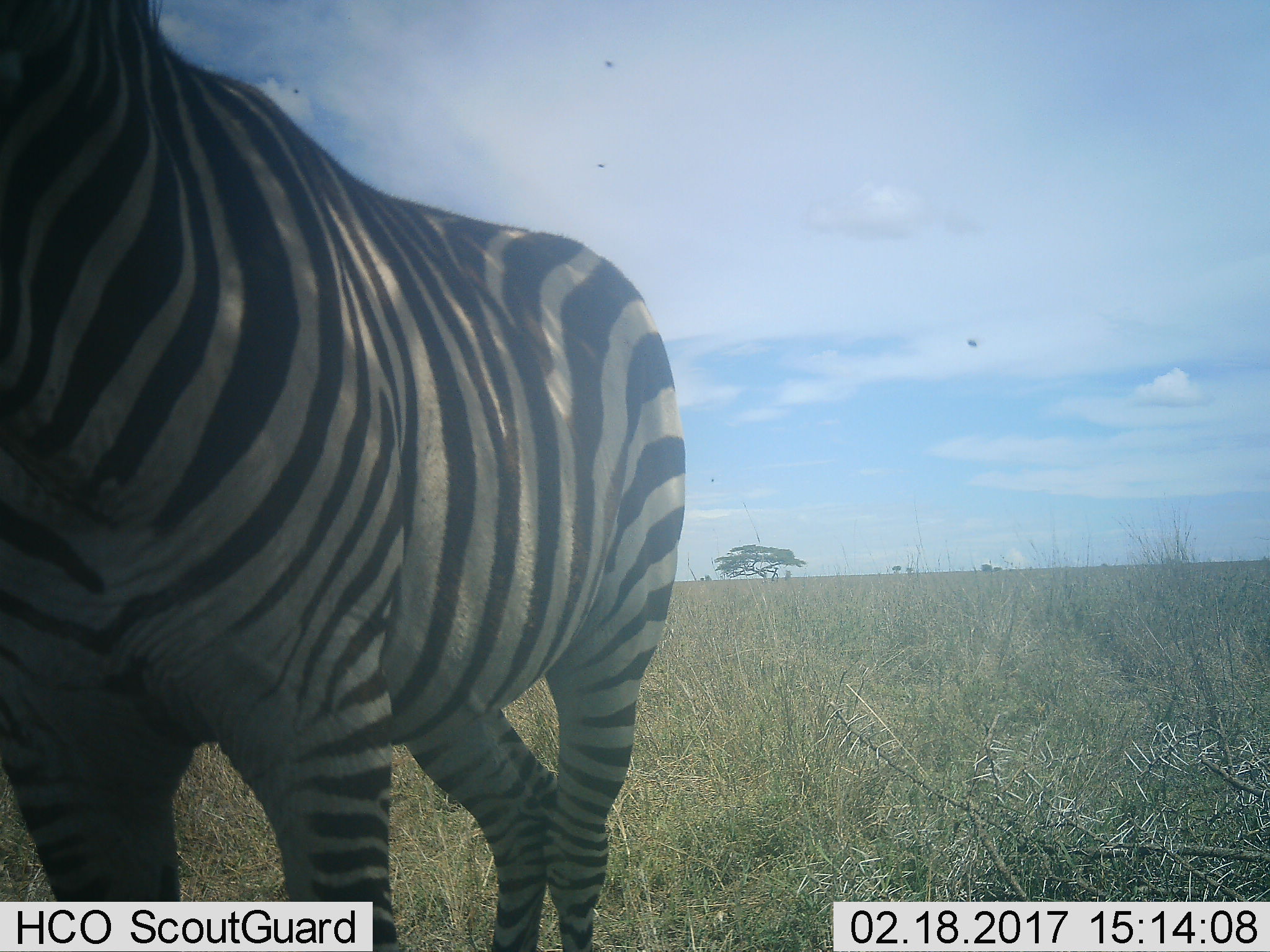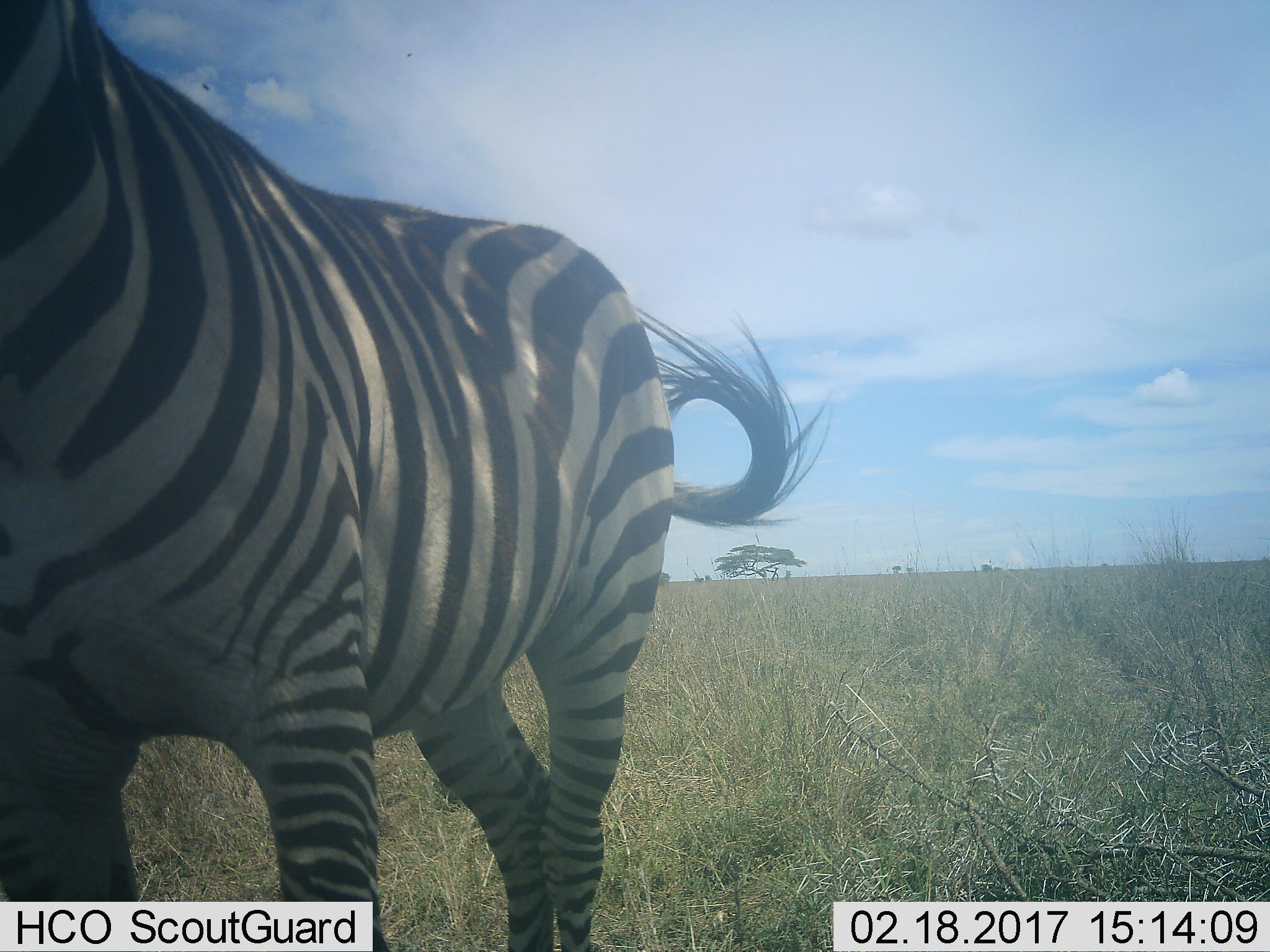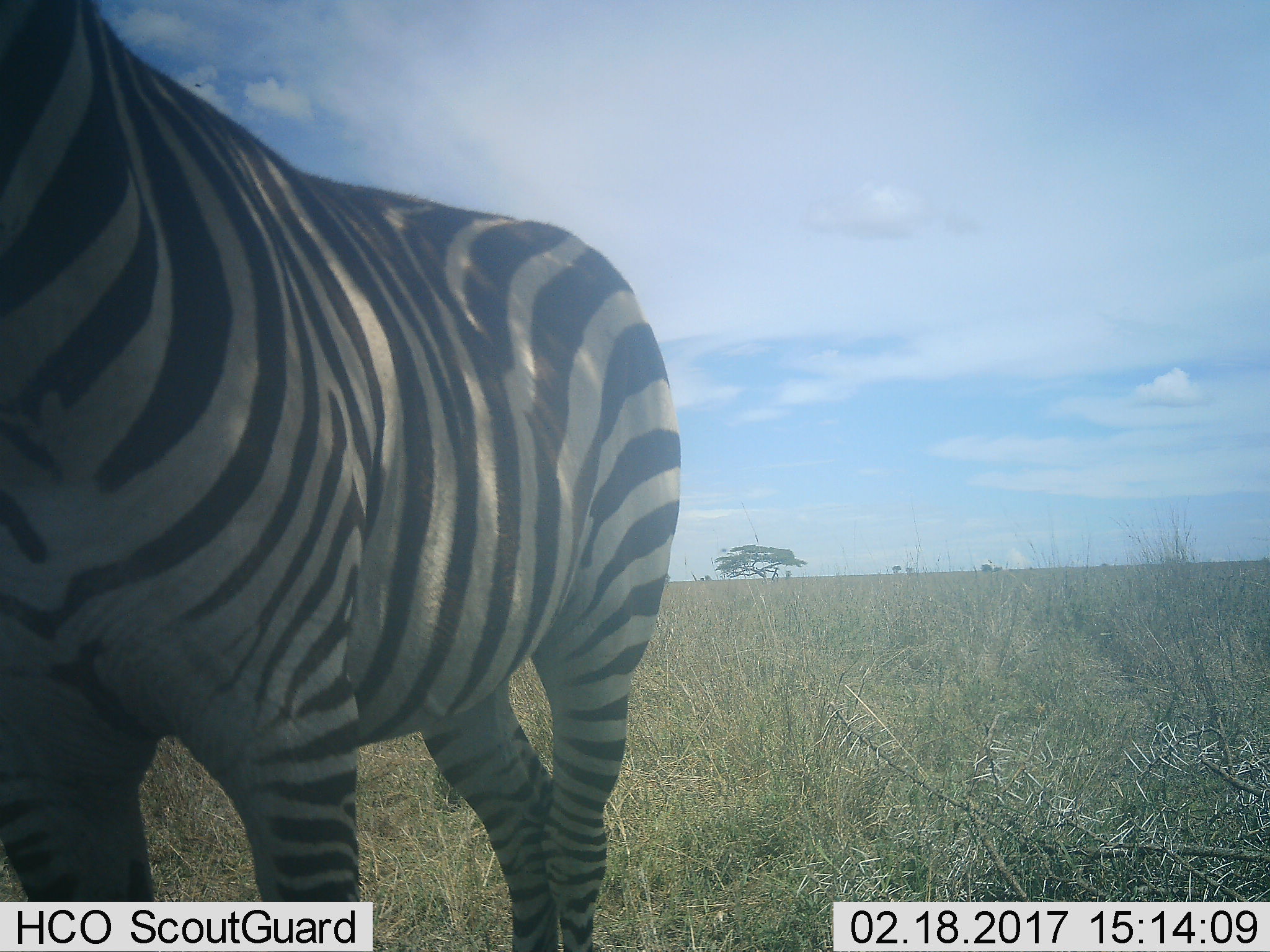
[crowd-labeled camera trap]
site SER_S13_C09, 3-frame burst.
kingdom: Animalia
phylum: Chordata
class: Mammalia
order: Perissodactyla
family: Equidae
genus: Equus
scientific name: Equus quagga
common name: plains zebra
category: zebraplains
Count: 1.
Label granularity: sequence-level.